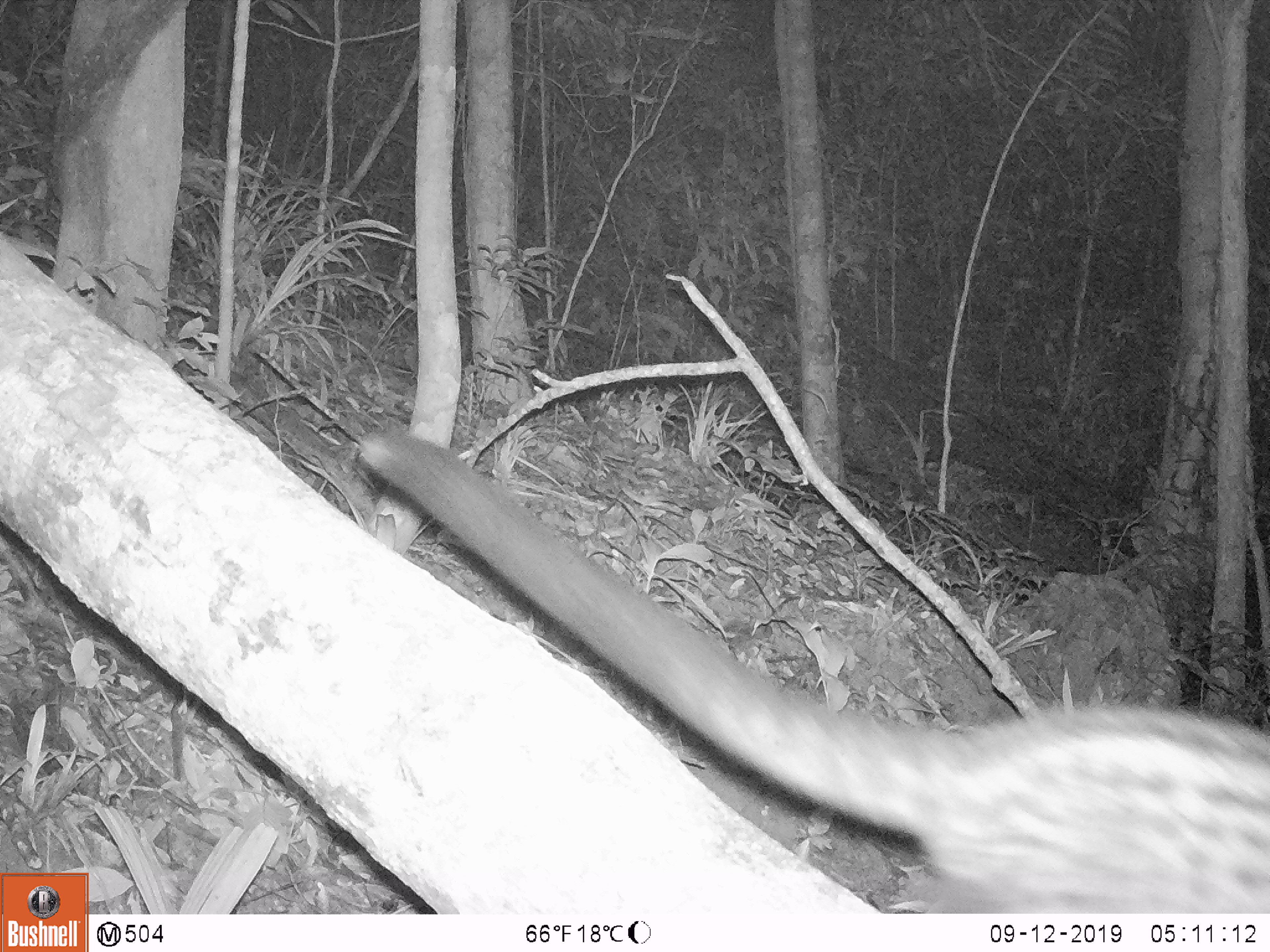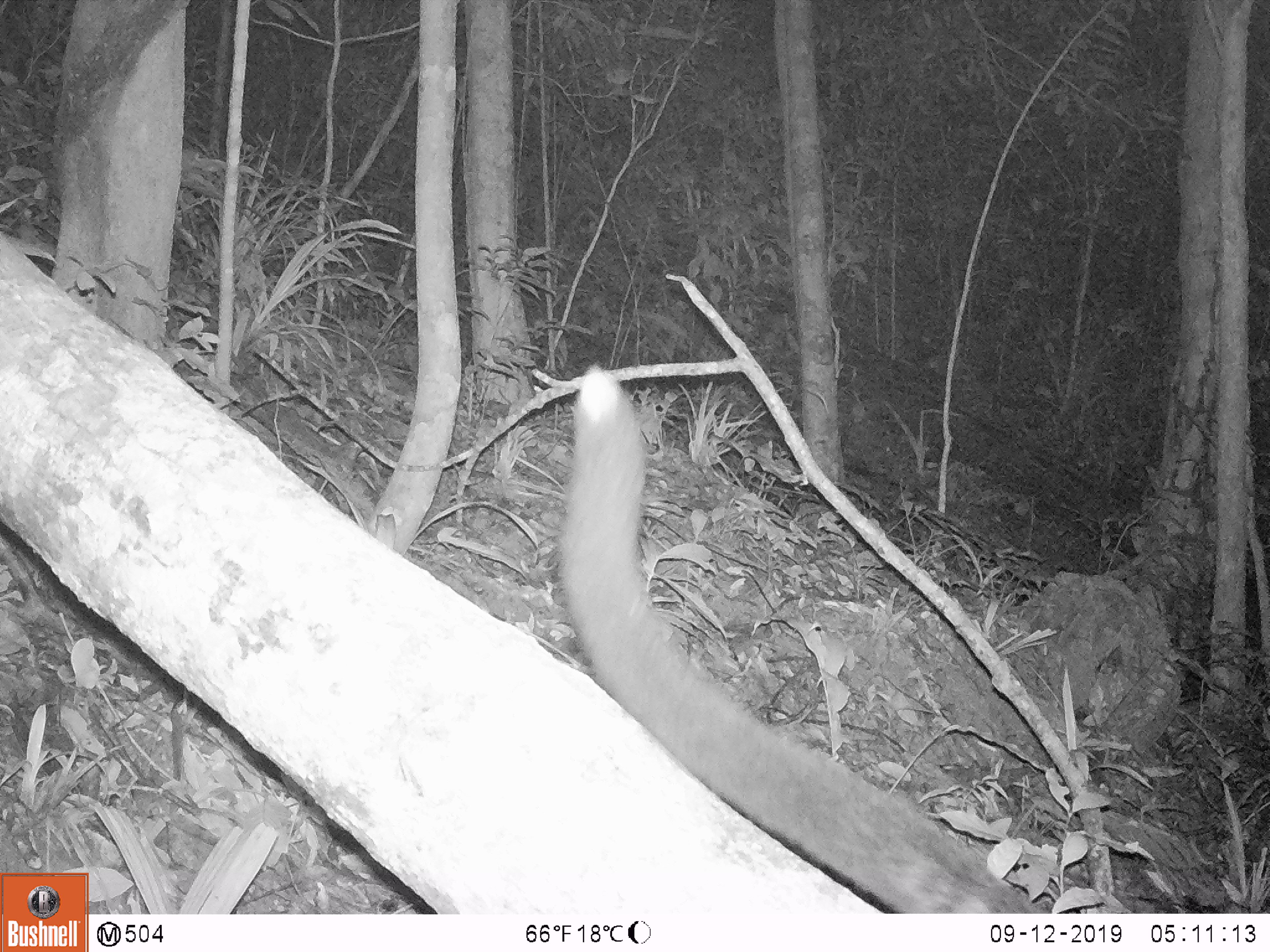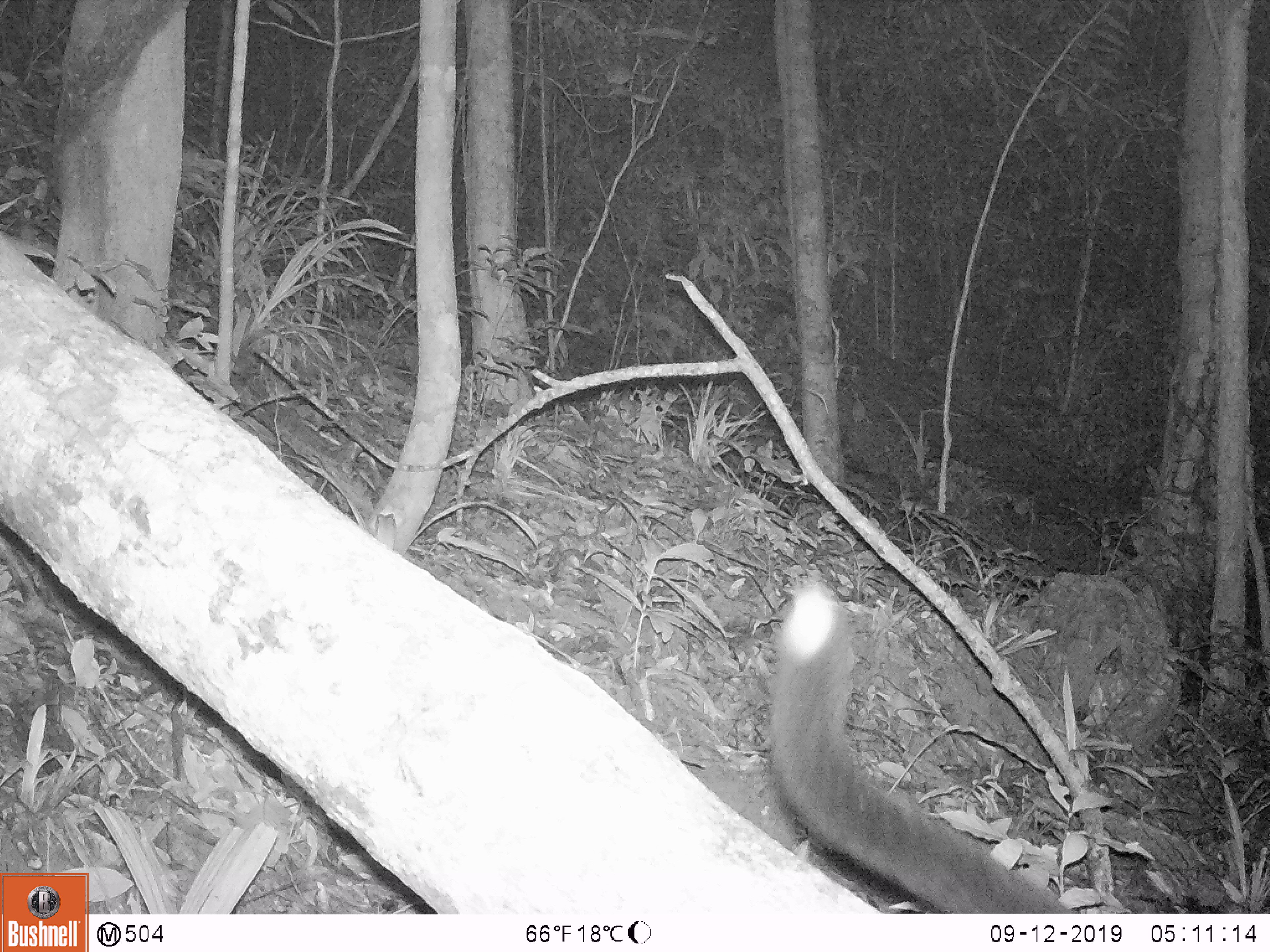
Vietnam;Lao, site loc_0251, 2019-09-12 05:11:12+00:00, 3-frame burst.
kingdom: Animalia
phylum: Chordata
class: Mammalia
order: Carnivora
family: Viverridae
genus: Paradoxurus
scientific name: Paradoxurus hermaphroditus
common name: common palm civet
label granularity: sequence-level